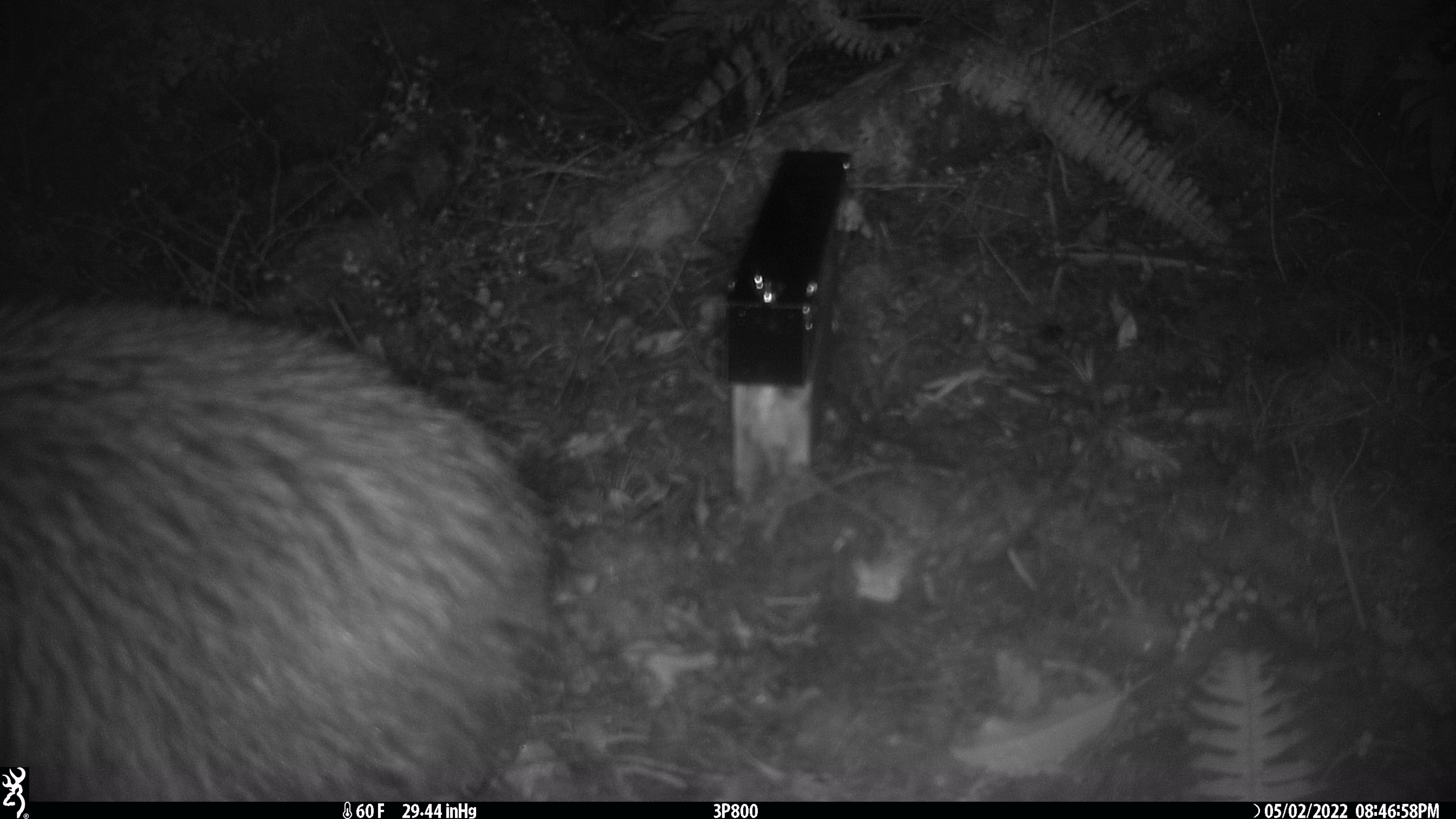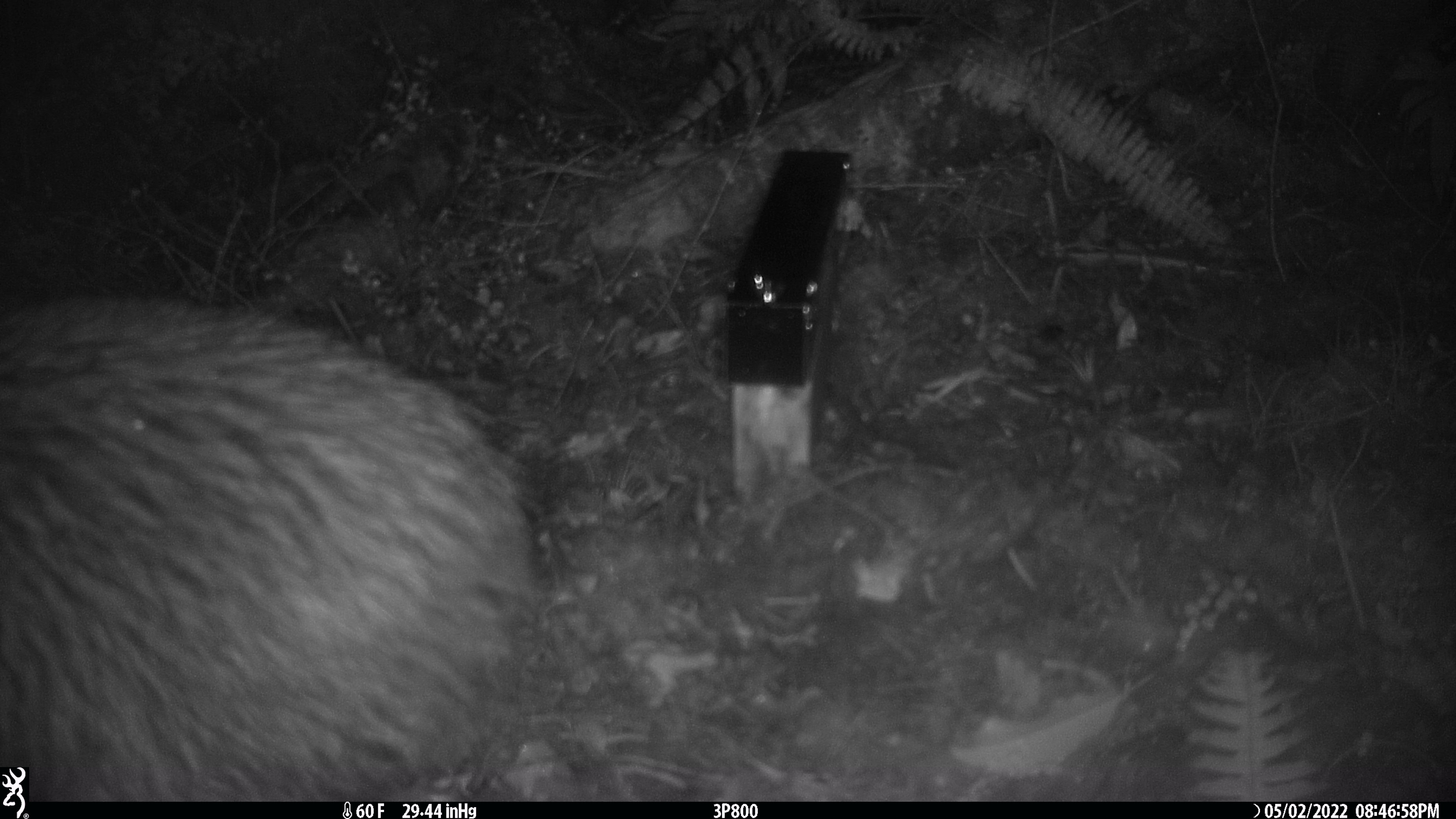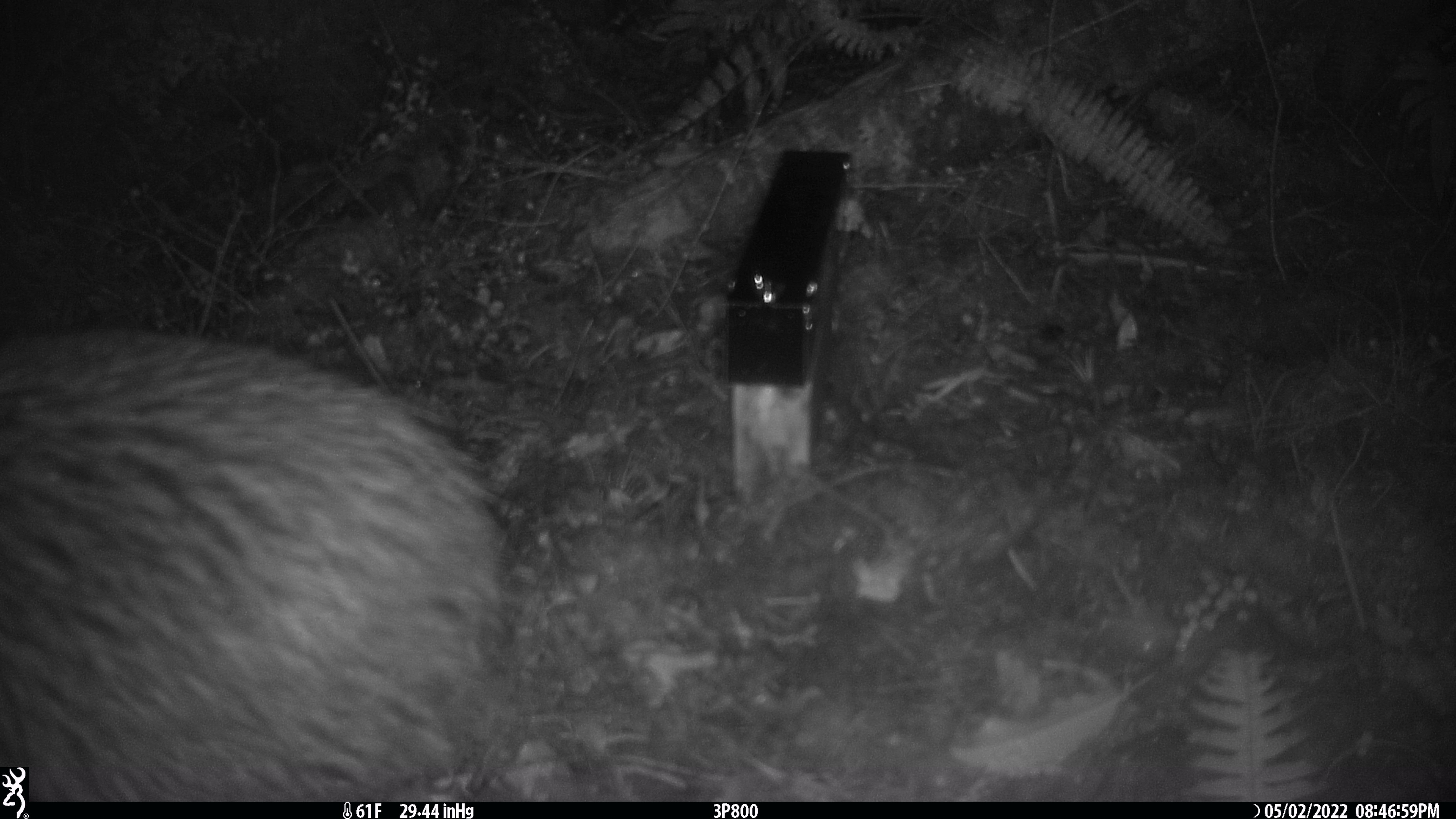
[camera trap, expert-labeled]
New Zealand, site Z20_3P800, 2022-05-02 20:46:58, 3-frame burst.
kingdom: Animalia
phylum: Chordata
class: Aves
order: Apterygiformes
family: Apterygidae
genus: Apteryx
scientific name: Apteryx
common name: kiwi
Kiwi (Apteryx).